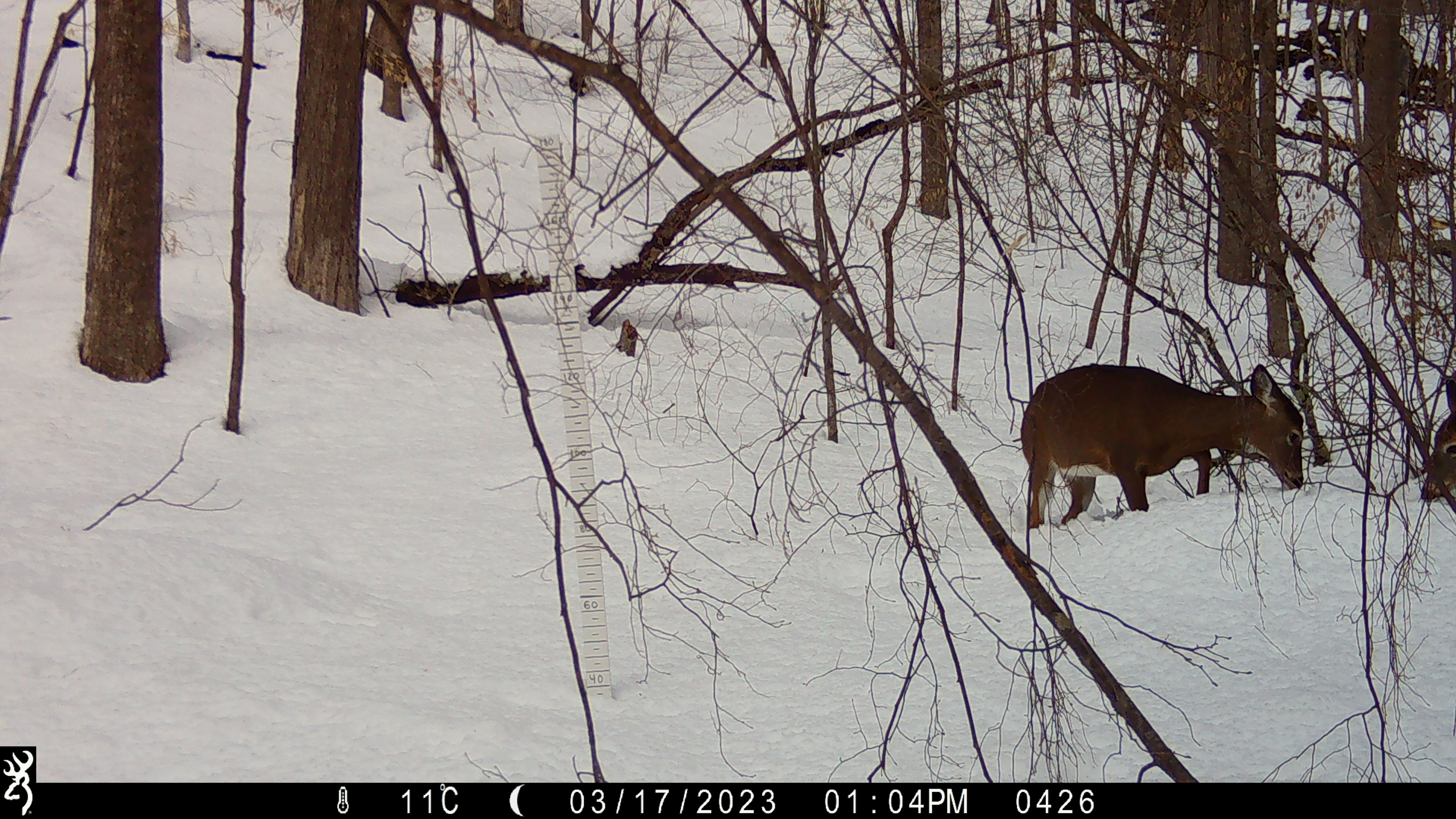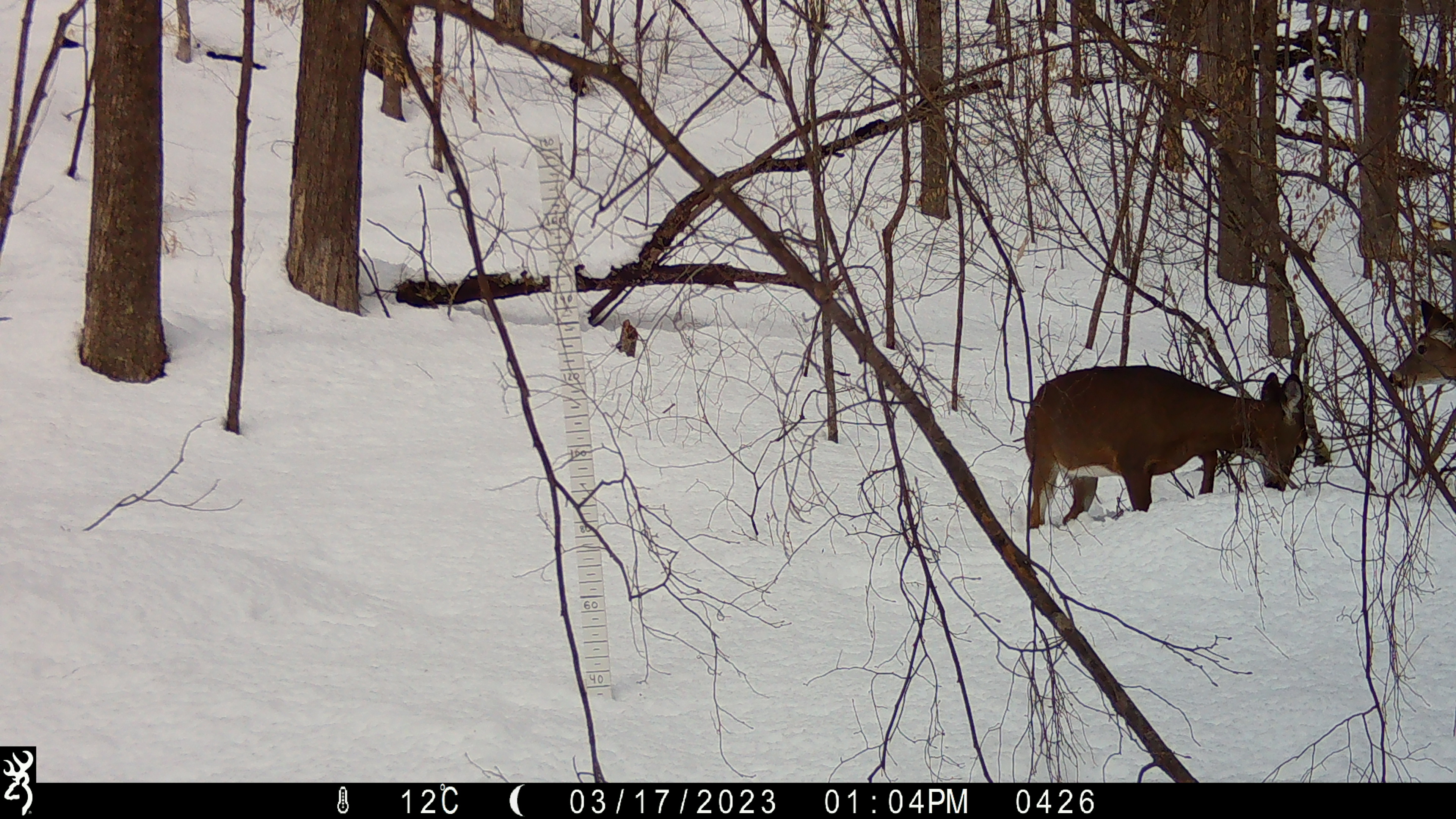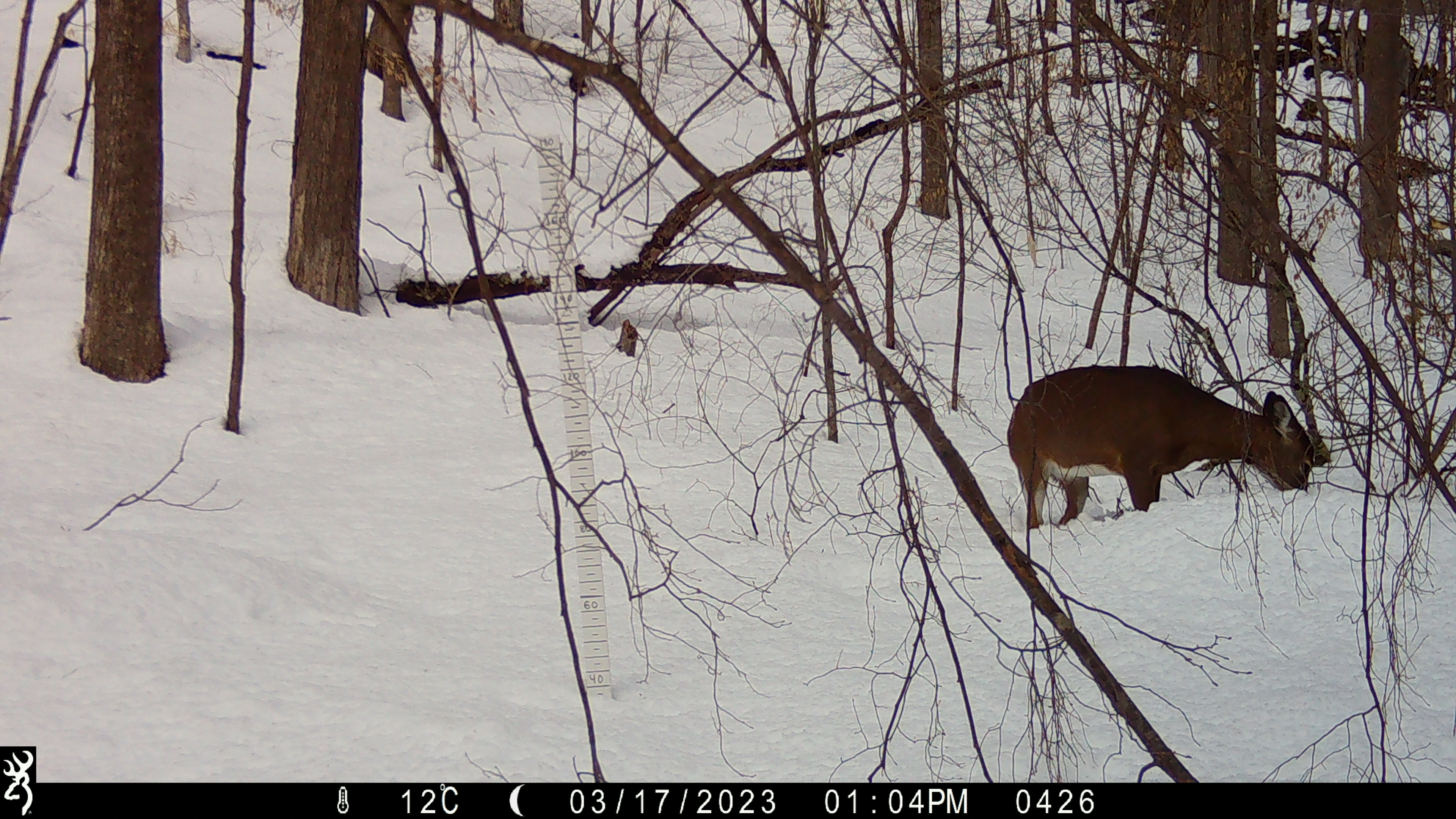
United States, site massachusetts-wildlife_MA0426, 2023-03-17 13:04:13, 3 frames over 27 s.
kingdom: Animalia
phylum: Chordata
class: Mammalia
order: Artiodactyla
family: Cervidae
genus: Odocoileus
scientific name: Odocoileus virginianus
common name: white-tailed deer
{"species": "white-tailed deer (Odocoileus virginianus)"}